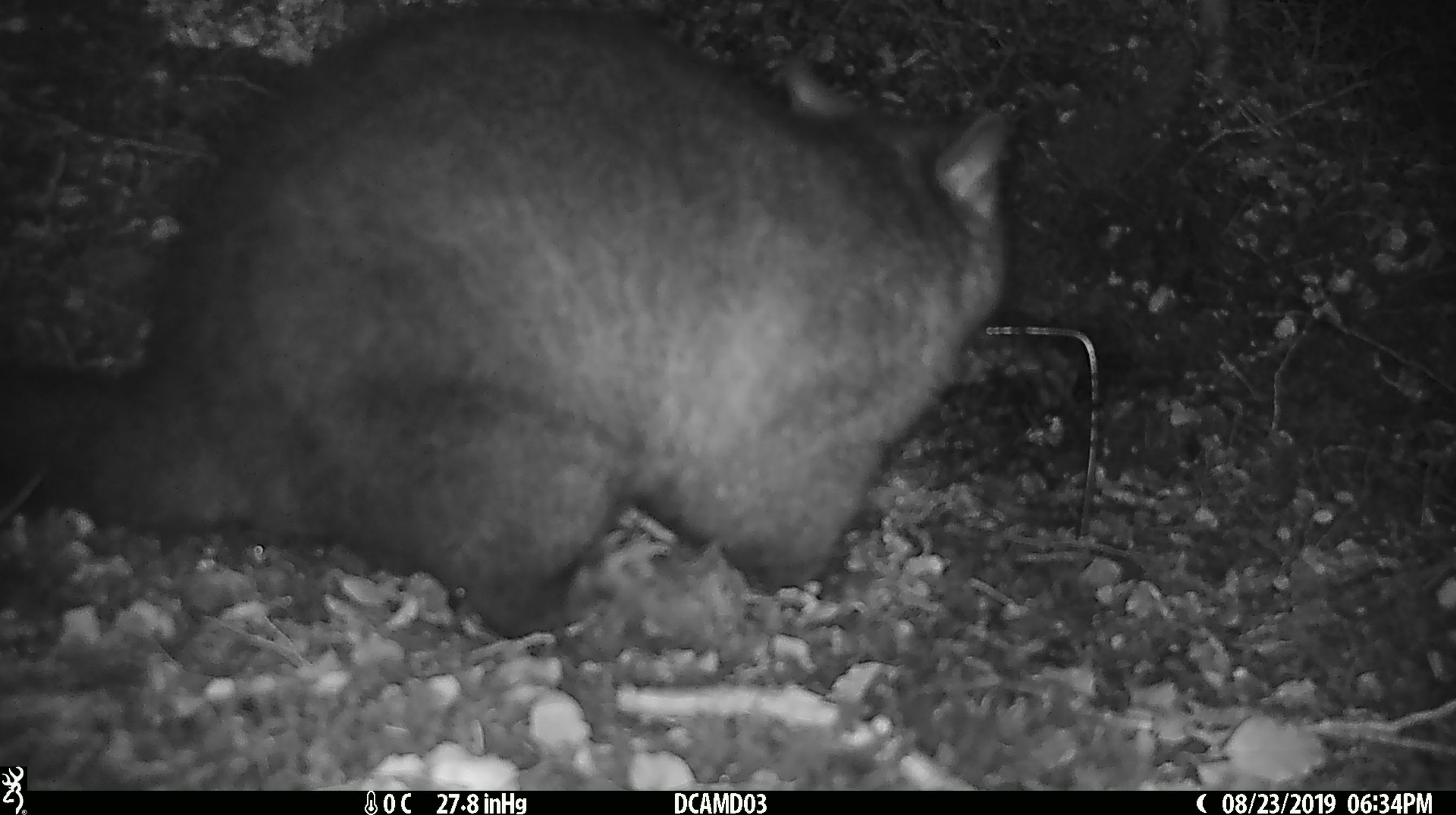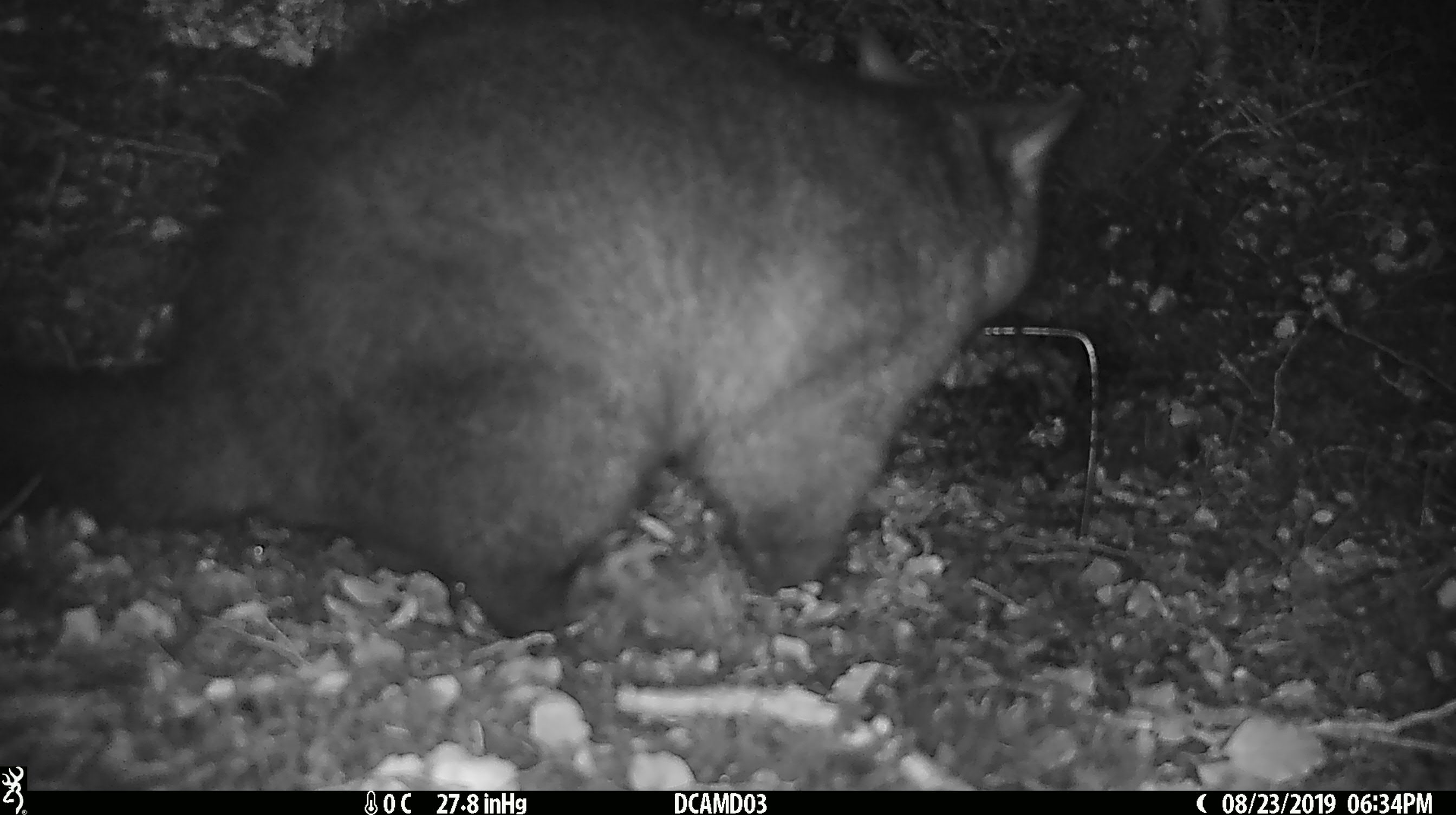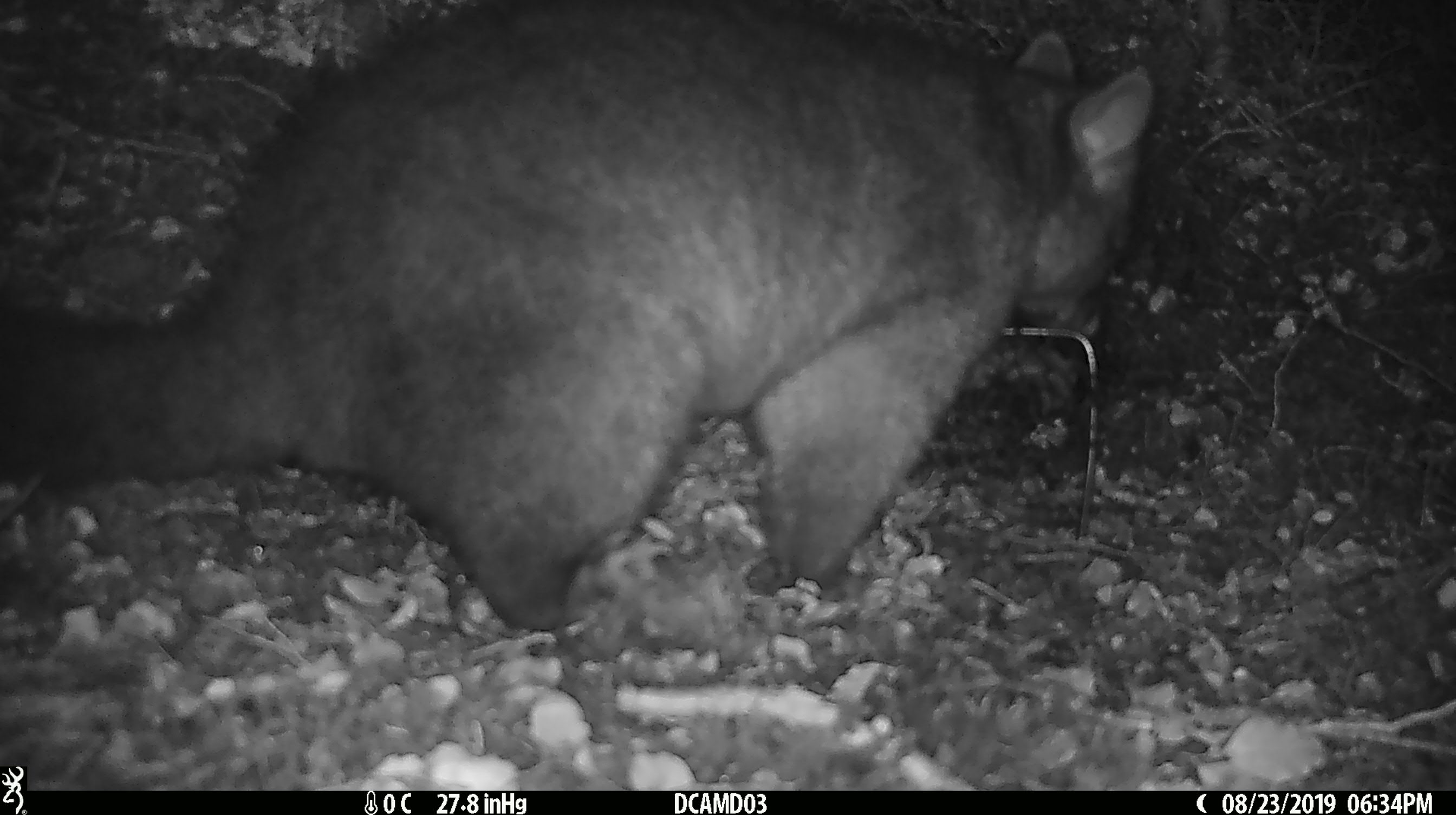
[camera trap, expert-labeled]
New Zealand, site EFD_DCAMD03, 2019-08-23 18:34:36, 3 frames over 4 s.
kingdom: Animalia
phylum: Chordata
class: Mammalia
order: Diprotodontia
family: Phalangeridae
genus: Trichosurus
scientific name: Trichosurus vulpecula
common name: common brushtail possum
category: possum